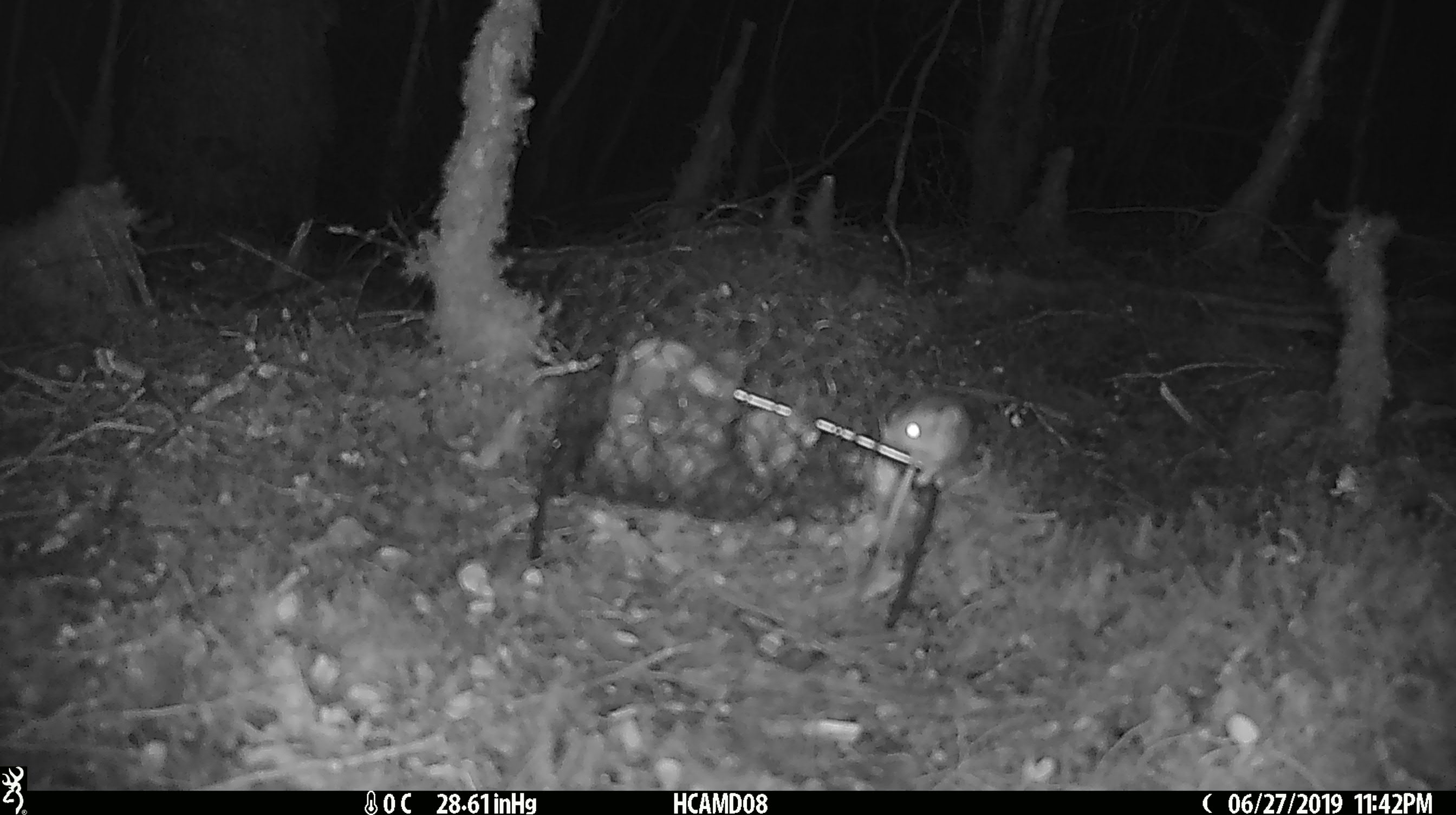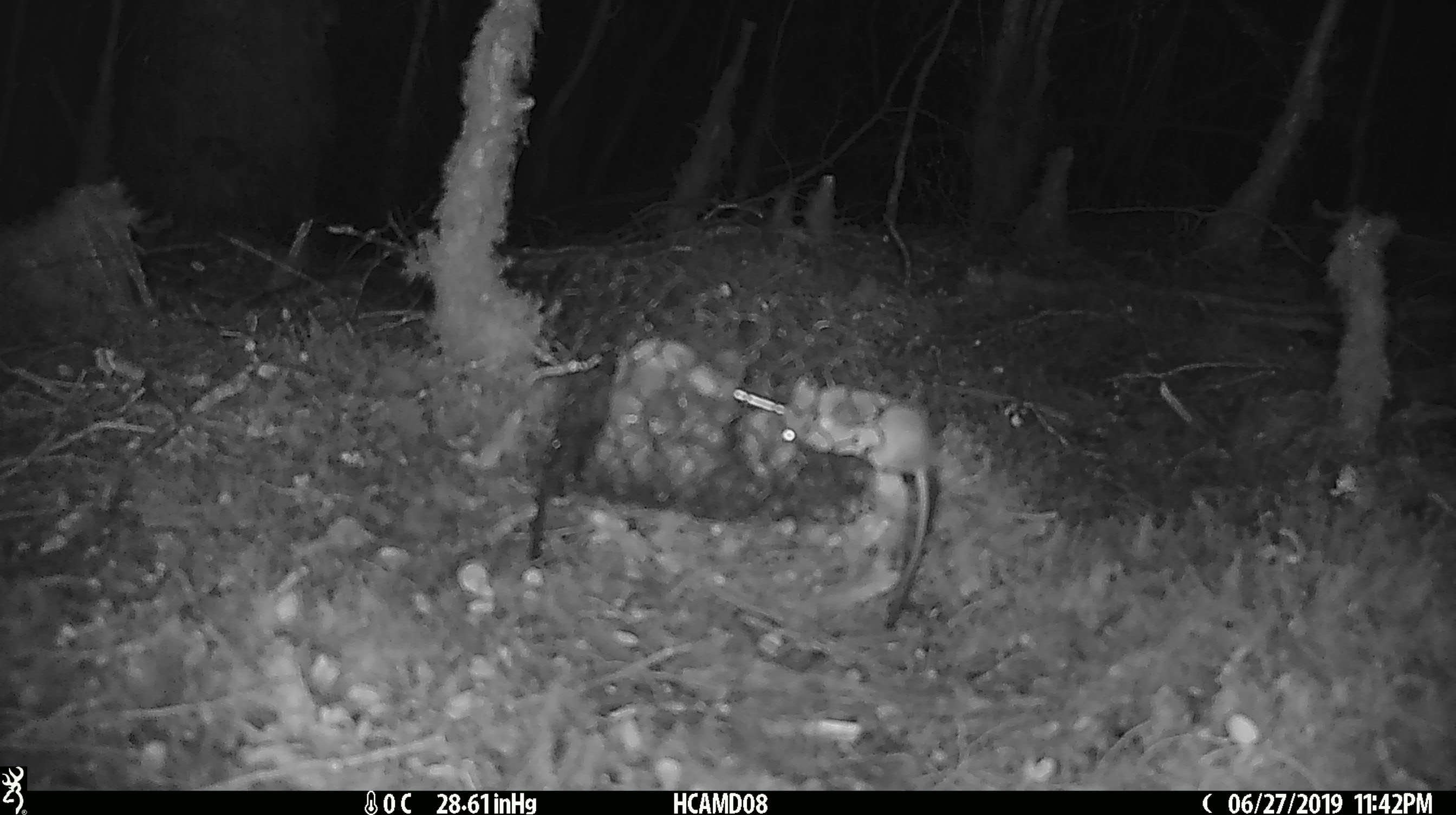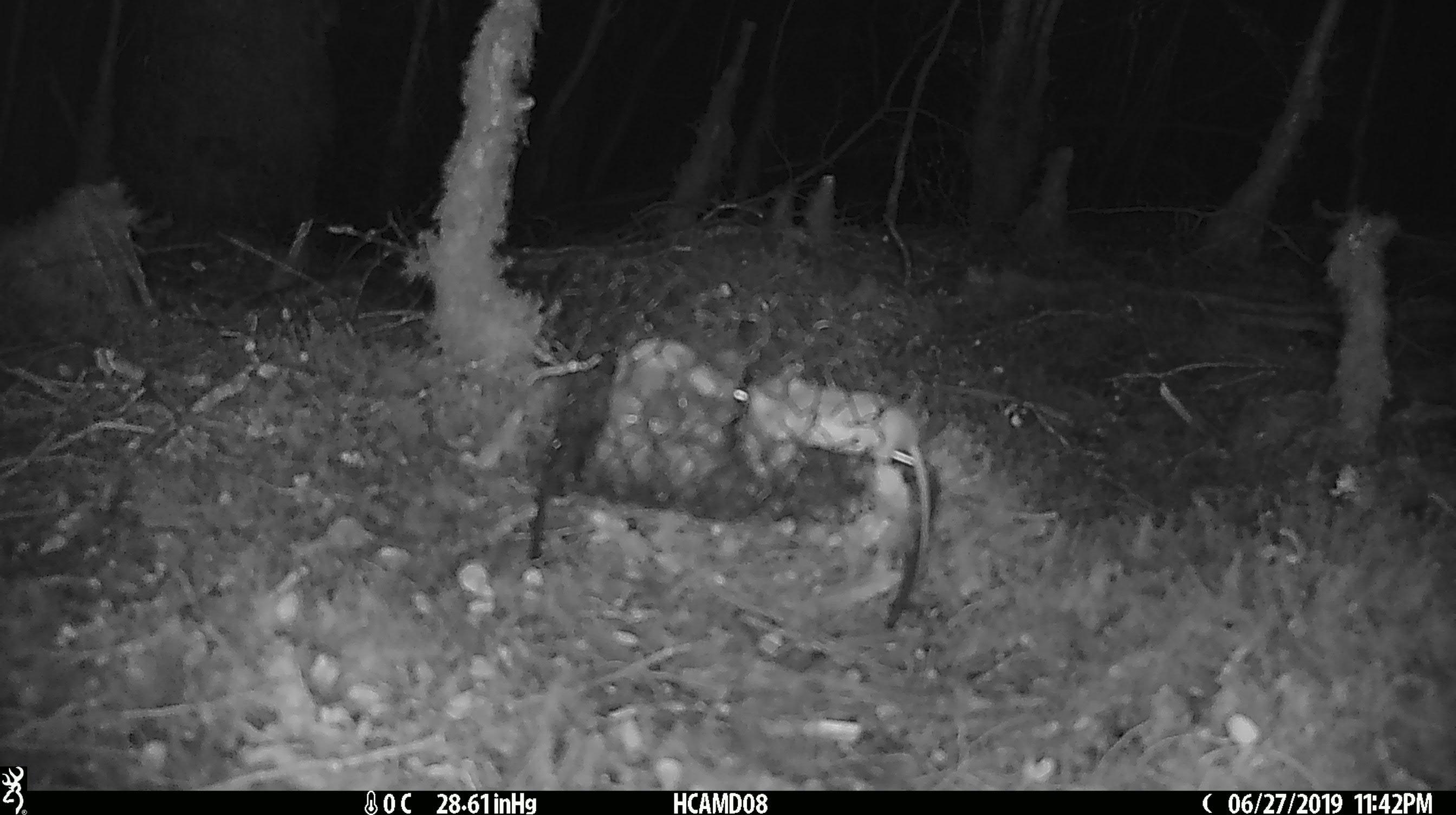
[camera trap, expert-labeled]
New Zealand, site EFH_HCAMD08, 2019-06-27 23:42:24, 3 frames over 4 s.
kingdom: Animalia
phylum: Chordata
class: Mammalia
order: Rodentia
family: Muridae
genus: Mus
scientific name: Mus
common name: mouse